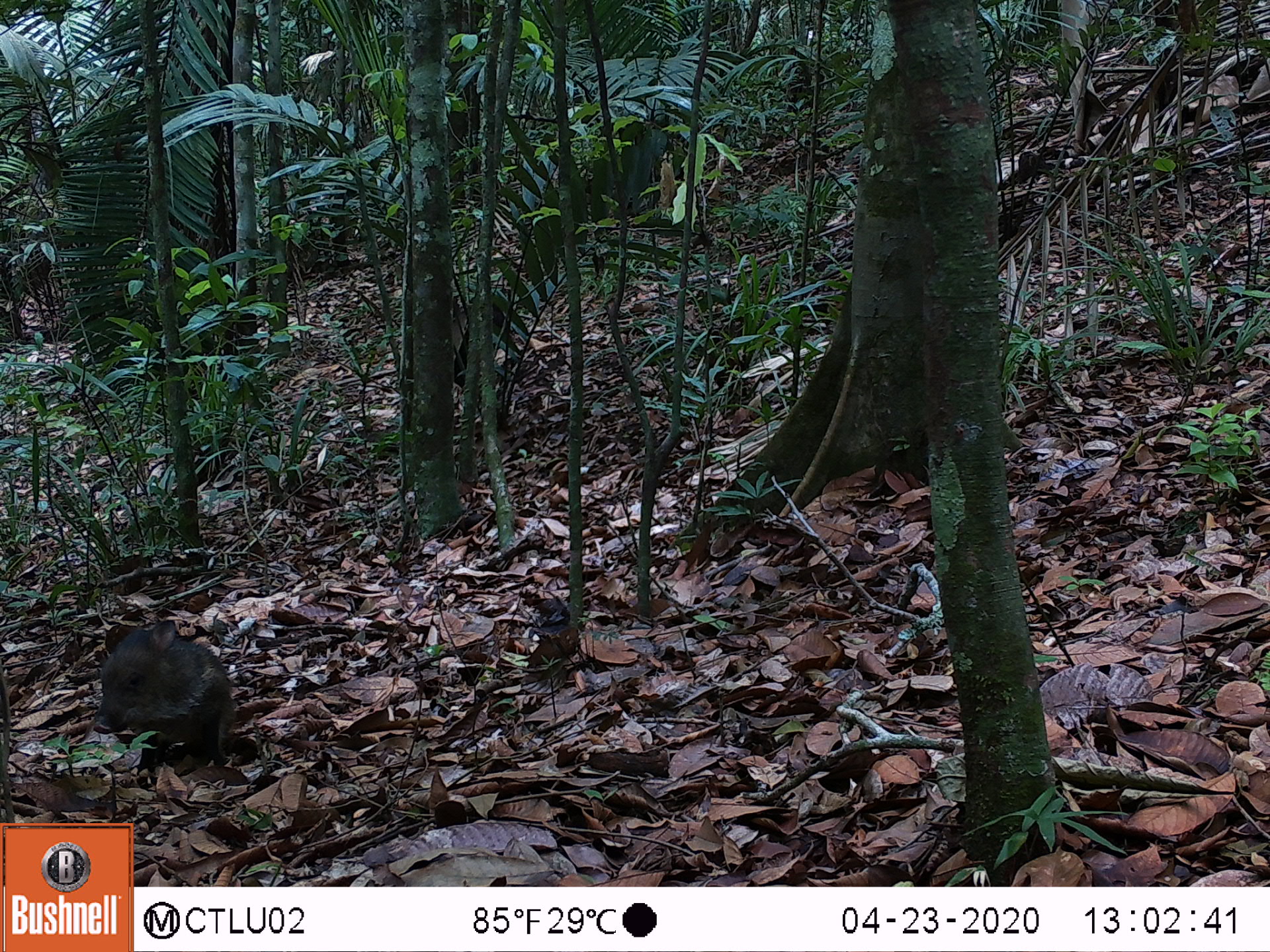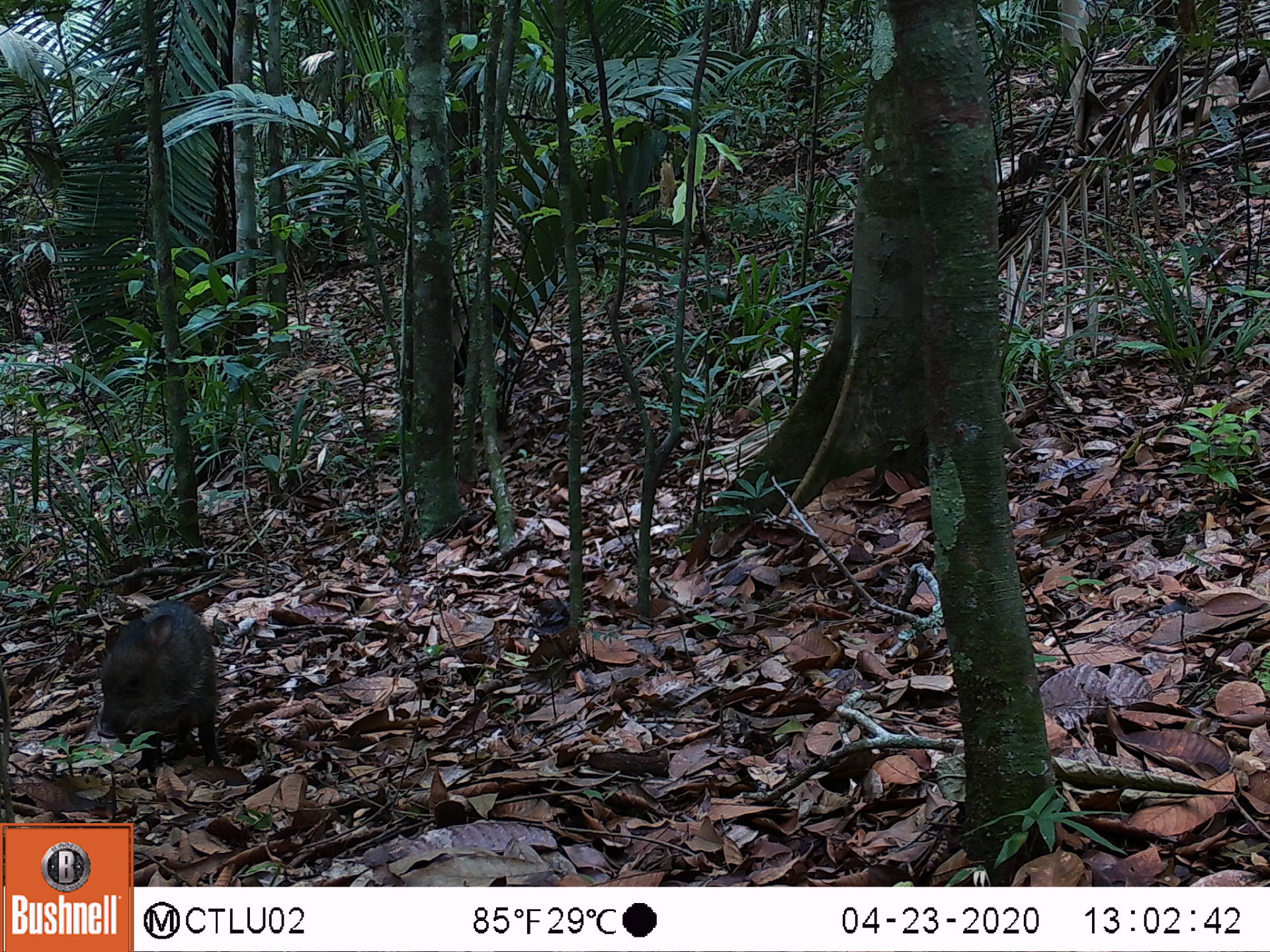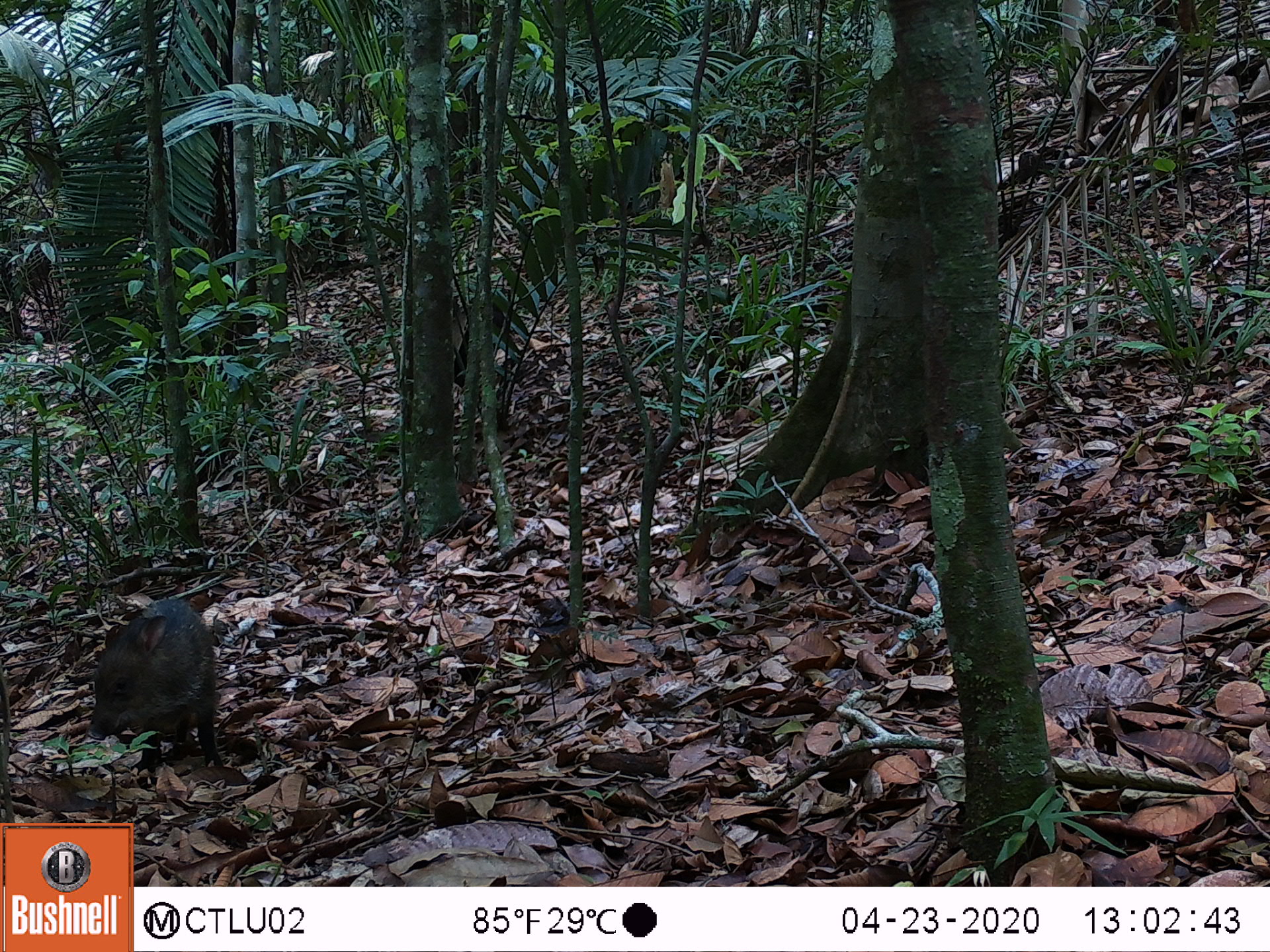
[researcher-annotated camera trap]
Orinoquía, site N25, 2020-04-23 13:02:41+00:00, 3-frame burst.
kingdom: Animalia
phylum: Chordata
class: Mammalia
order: Artiodactyla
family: Tayassuidae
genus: Pecari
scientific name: Pecari tajacu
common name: collared peccary